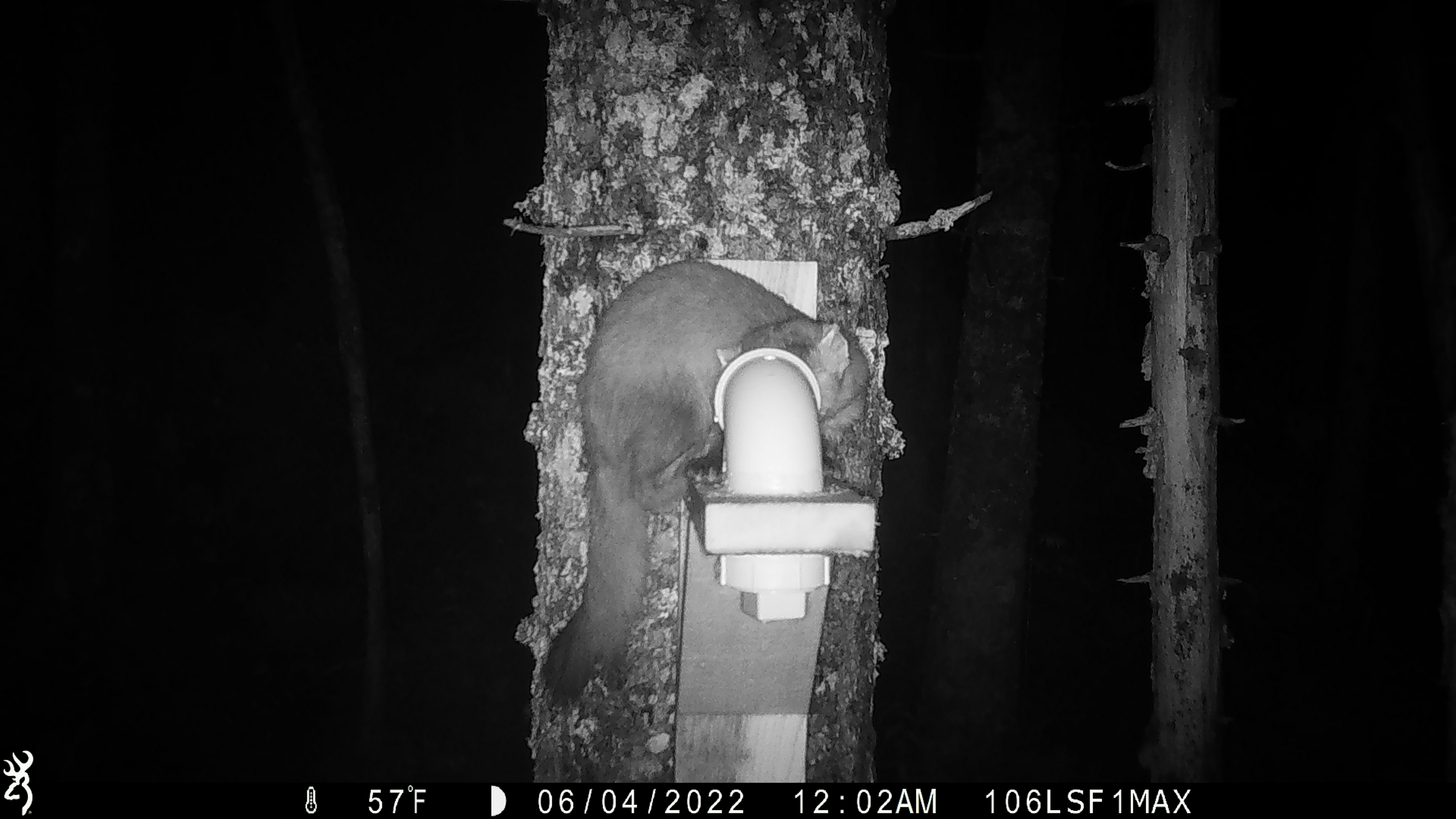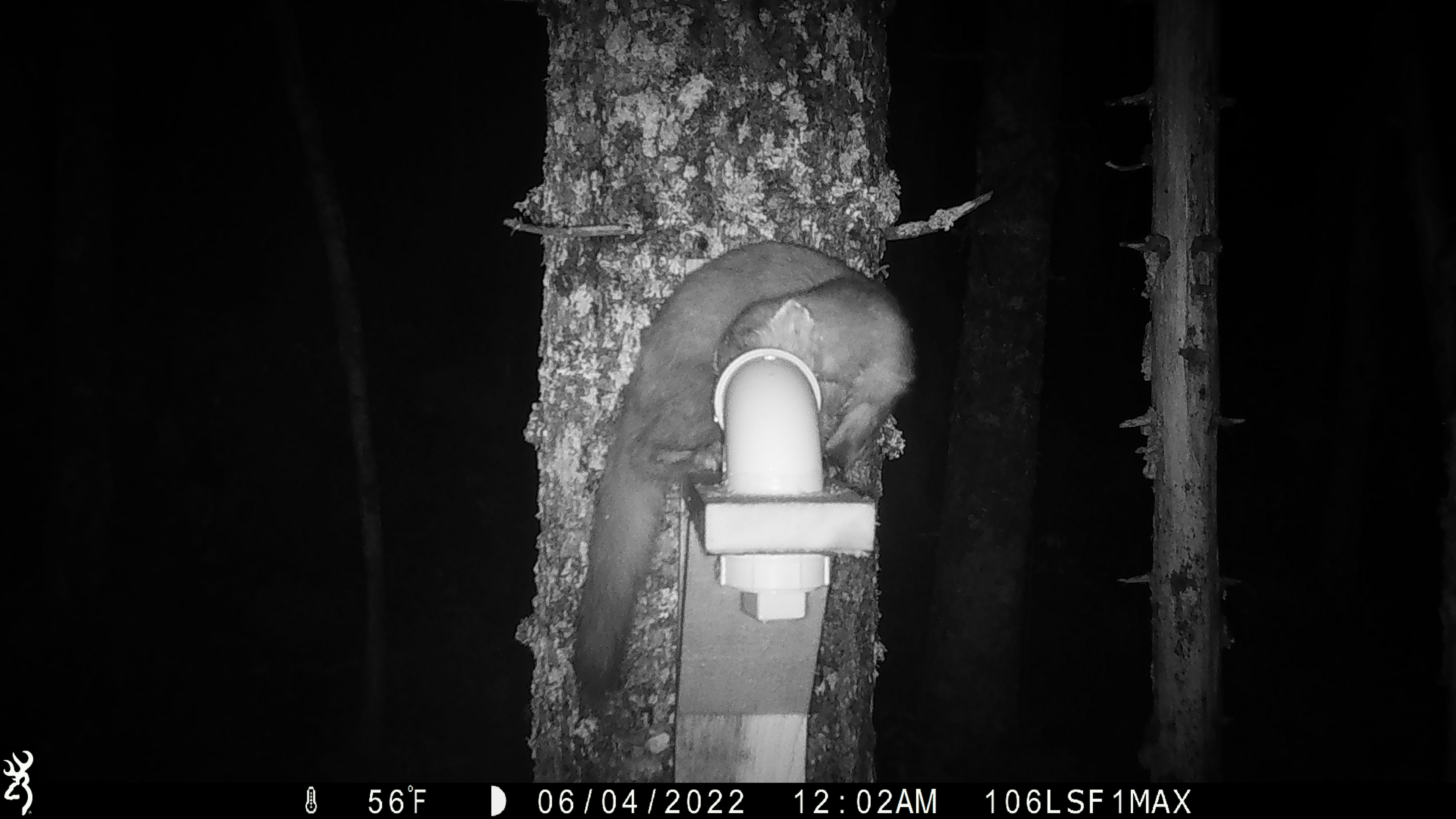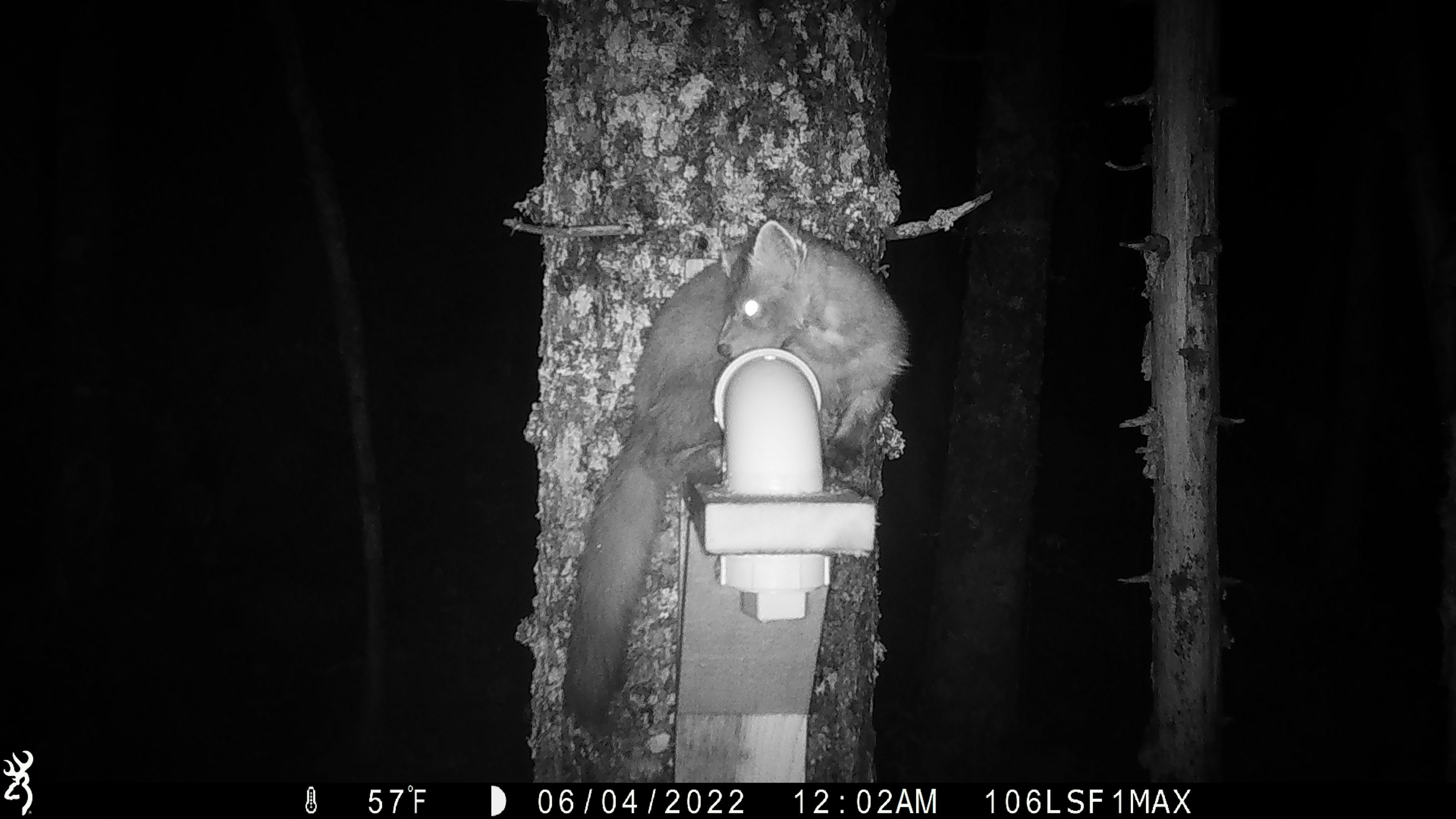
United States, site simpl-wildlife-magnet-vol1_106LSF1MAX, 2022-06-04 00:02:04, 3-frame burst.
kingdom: Animalia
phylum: Chordata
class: Mammalia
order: Carnivora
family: Mustelidae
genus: Martes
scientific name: Martes americana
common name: american marten